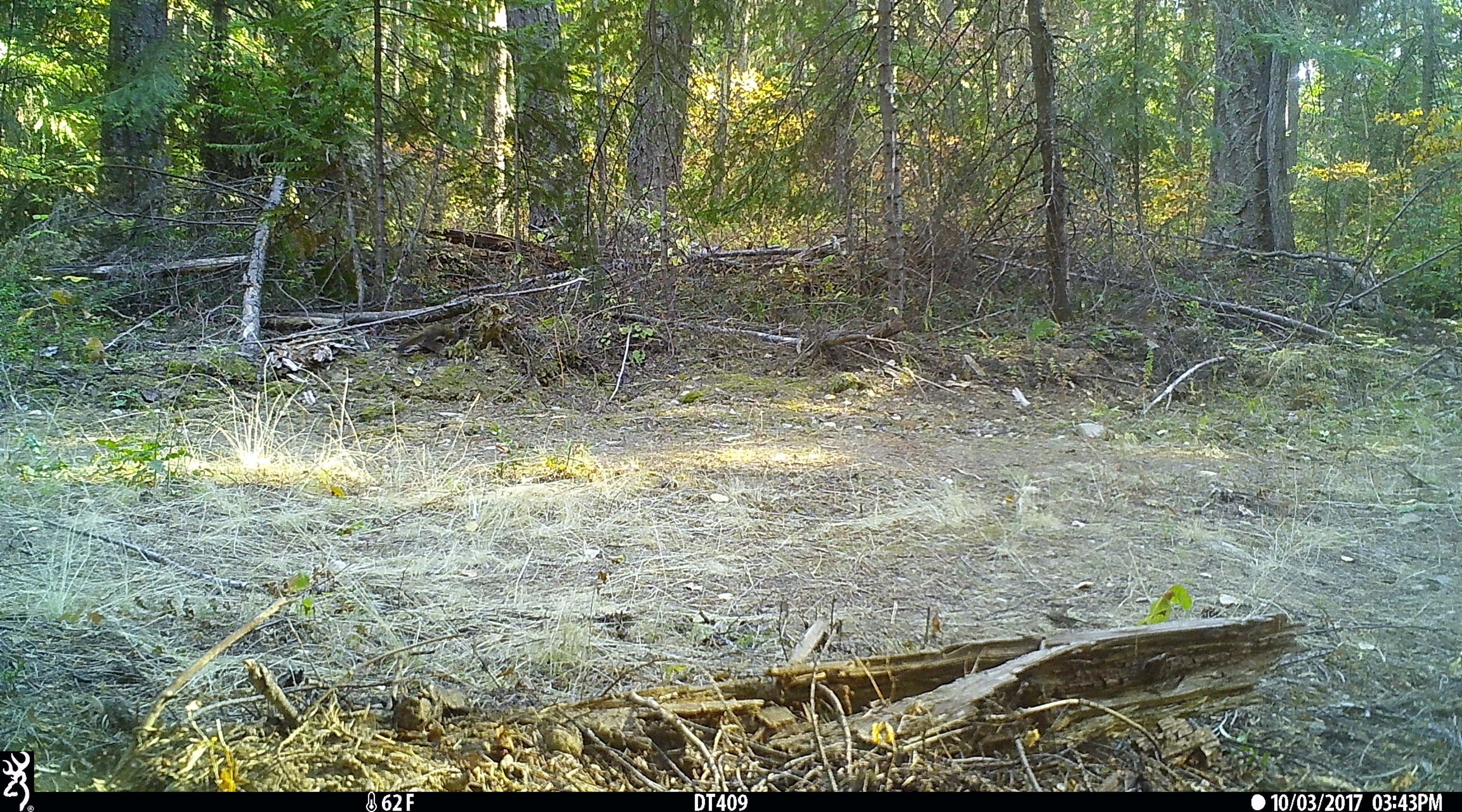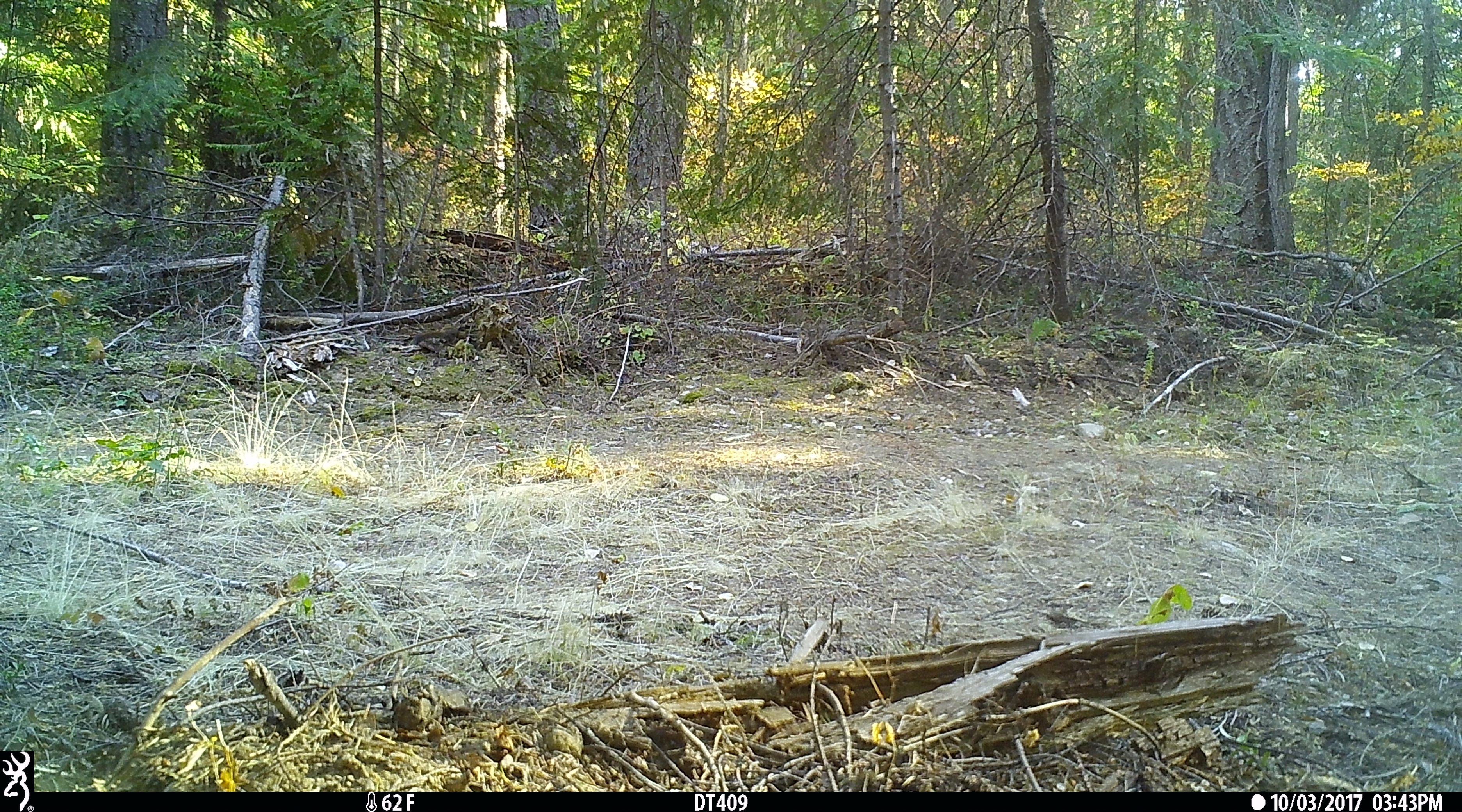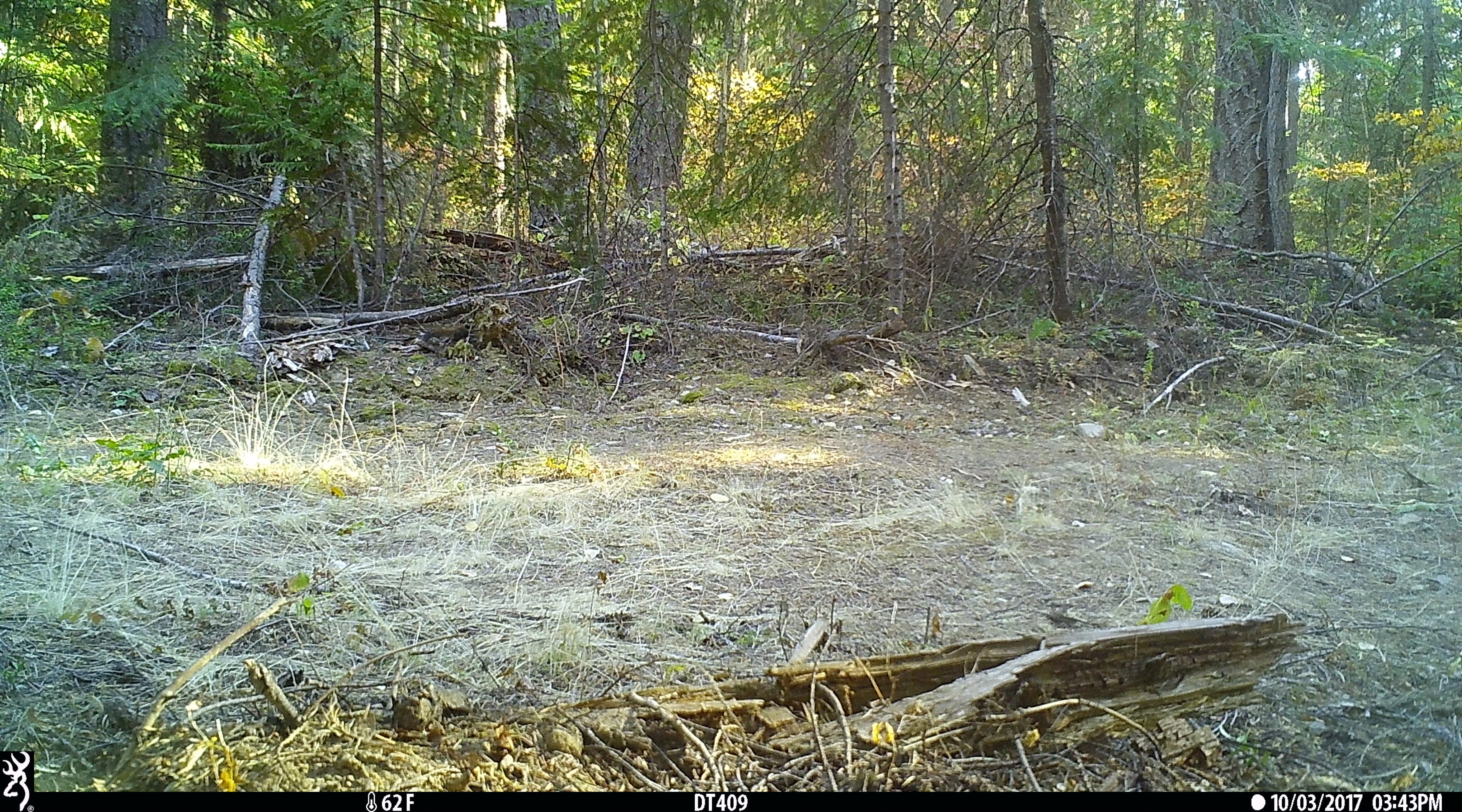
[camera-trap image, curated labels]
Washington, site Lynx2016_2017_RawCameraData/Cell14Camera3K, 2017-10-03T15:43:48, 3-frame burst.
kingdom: Animalia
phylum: Chordata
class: Mammalia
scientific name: Mammalia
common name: small mammal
Small mammal (Mammalia). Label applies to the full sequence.